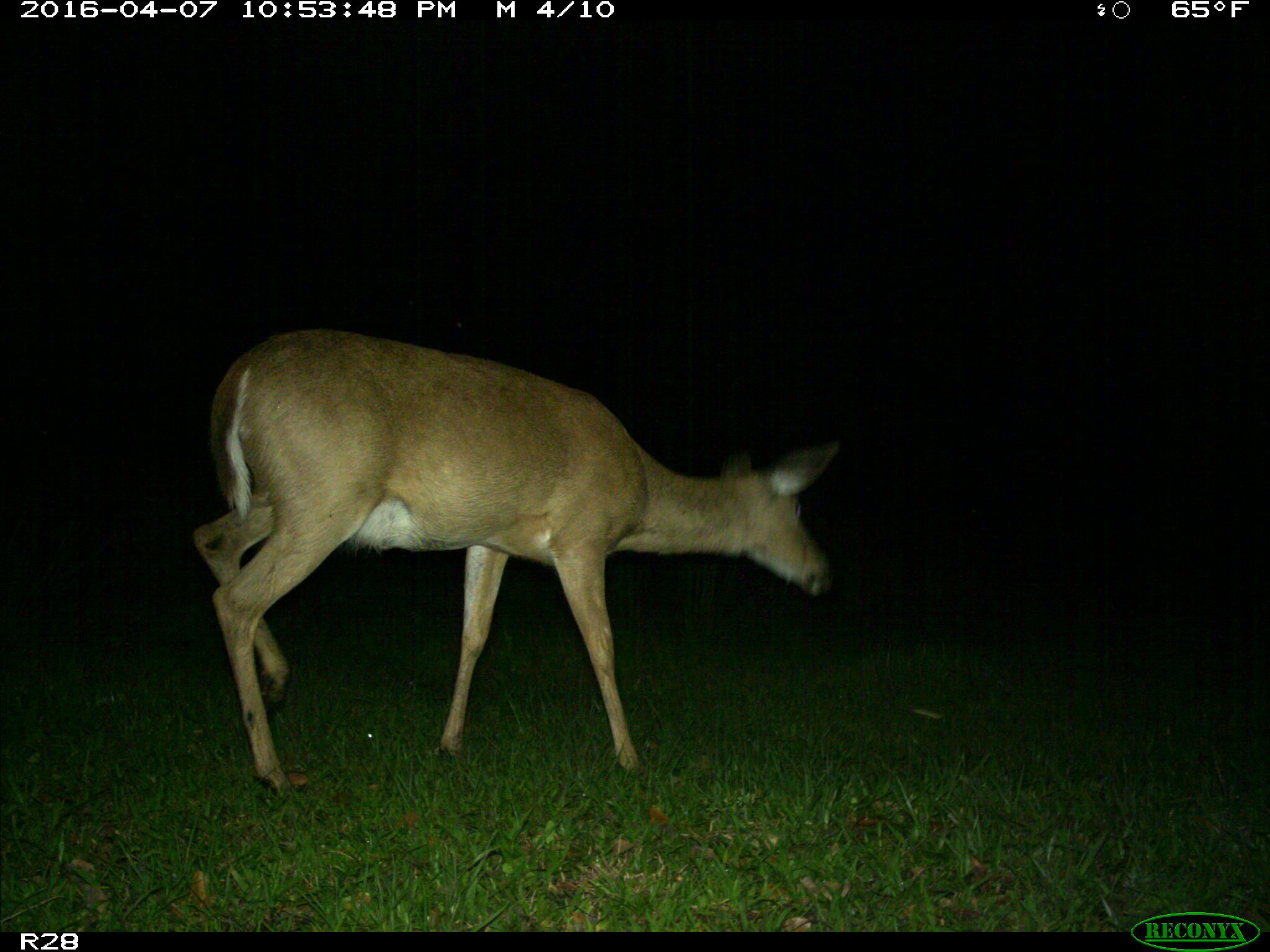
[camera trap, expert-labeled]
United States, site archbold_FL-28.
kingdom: Animalia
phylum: Chordata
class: Mammalia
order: Artiodactyla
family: Cervidae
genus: Odocoileus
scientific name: Odocoileus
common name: deer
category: unidentified deer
Unidentified deer (deer) (Odocoileus).